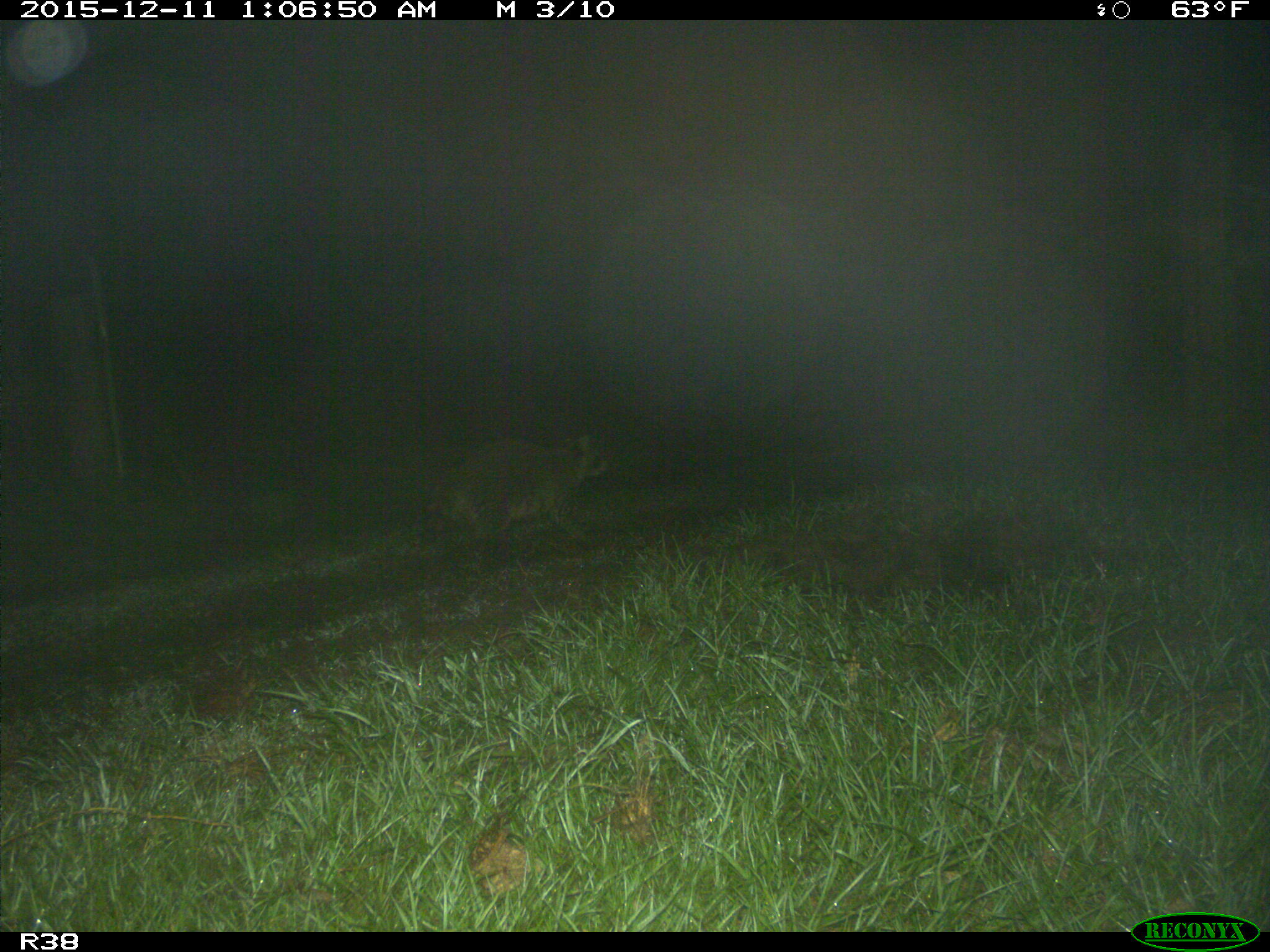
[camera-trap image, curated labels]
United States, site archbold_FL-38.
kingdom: Animalia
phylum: Chordata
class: Mammalia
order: Carnivora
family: Procyonidae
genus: Procyon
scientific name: Procyon lotor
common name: common raccoon